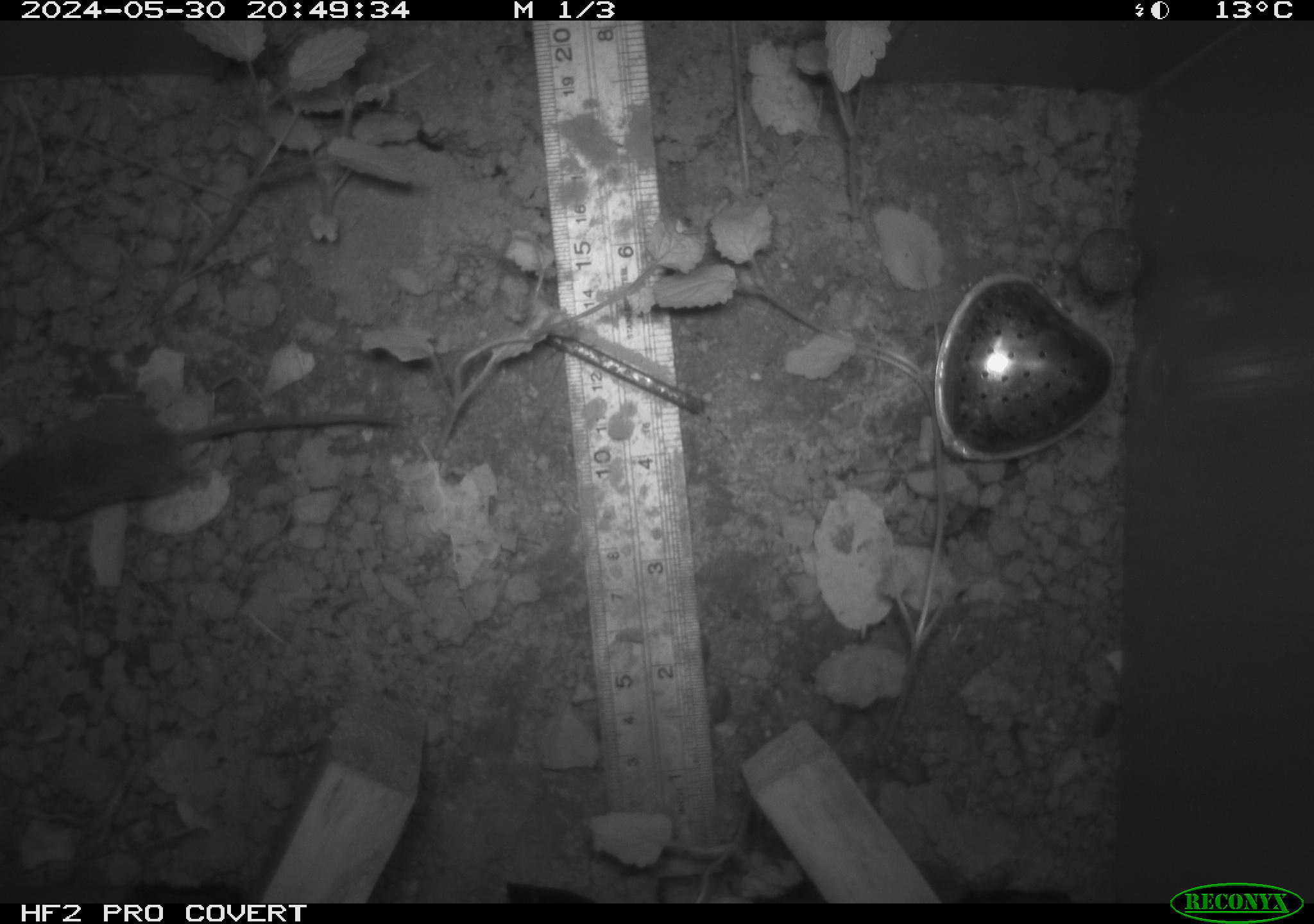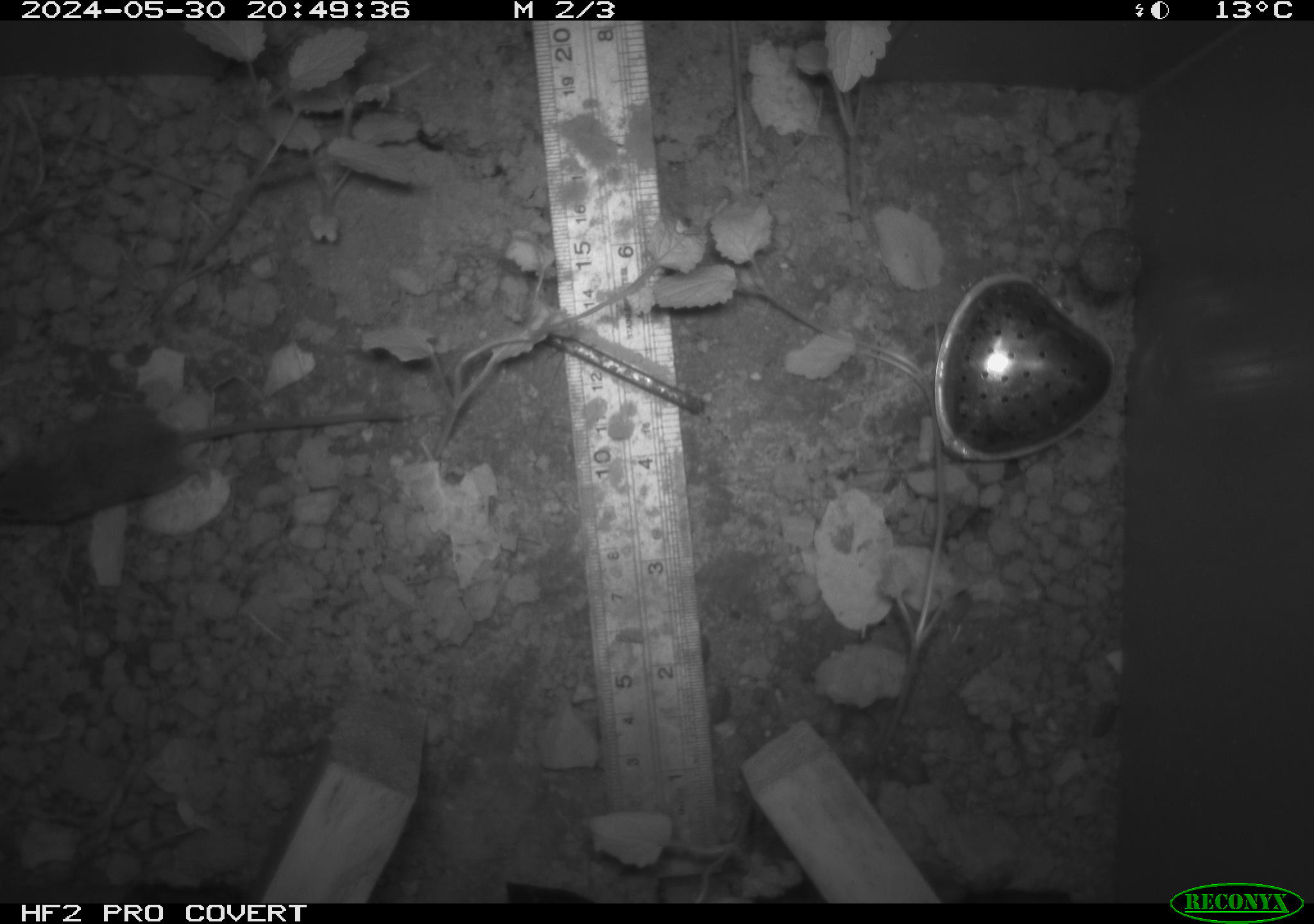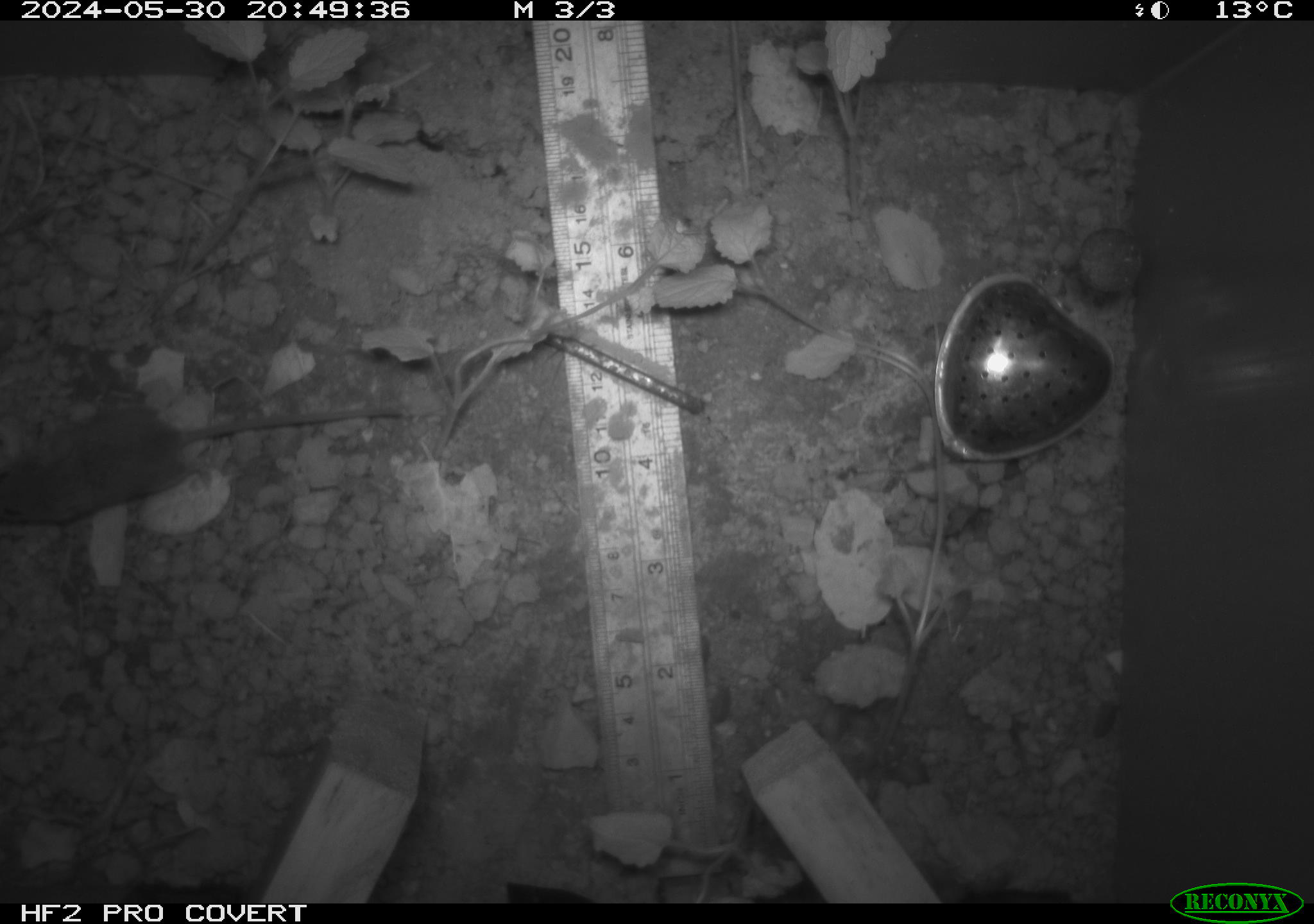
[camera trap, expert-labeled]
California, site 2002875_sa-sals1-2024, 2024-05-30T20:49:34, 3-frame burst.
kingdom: Animalia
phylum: Chordata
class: Mammalia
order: Rodentia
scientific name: Rodentia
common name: mouse species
Mouse species (Rodentia).